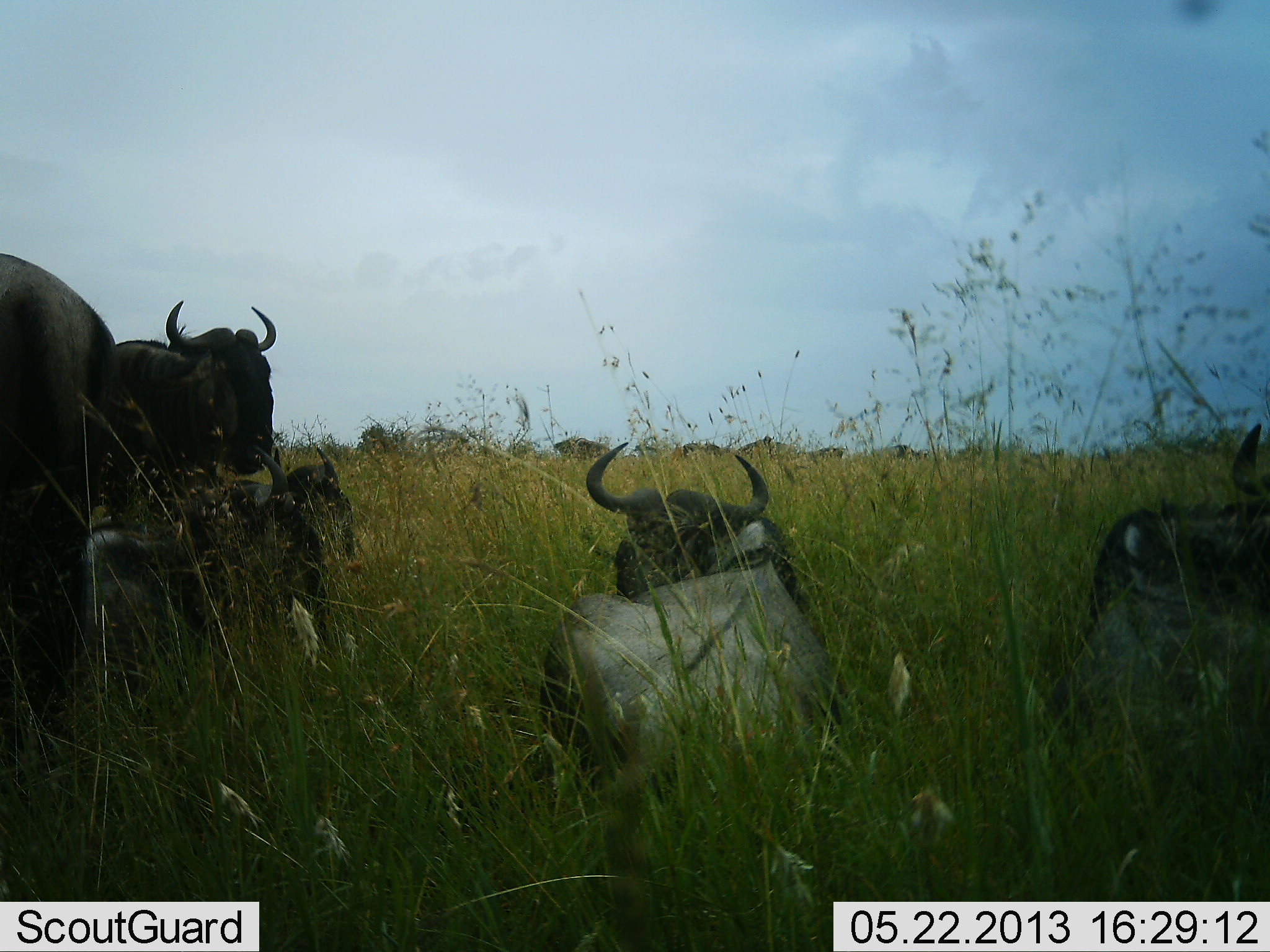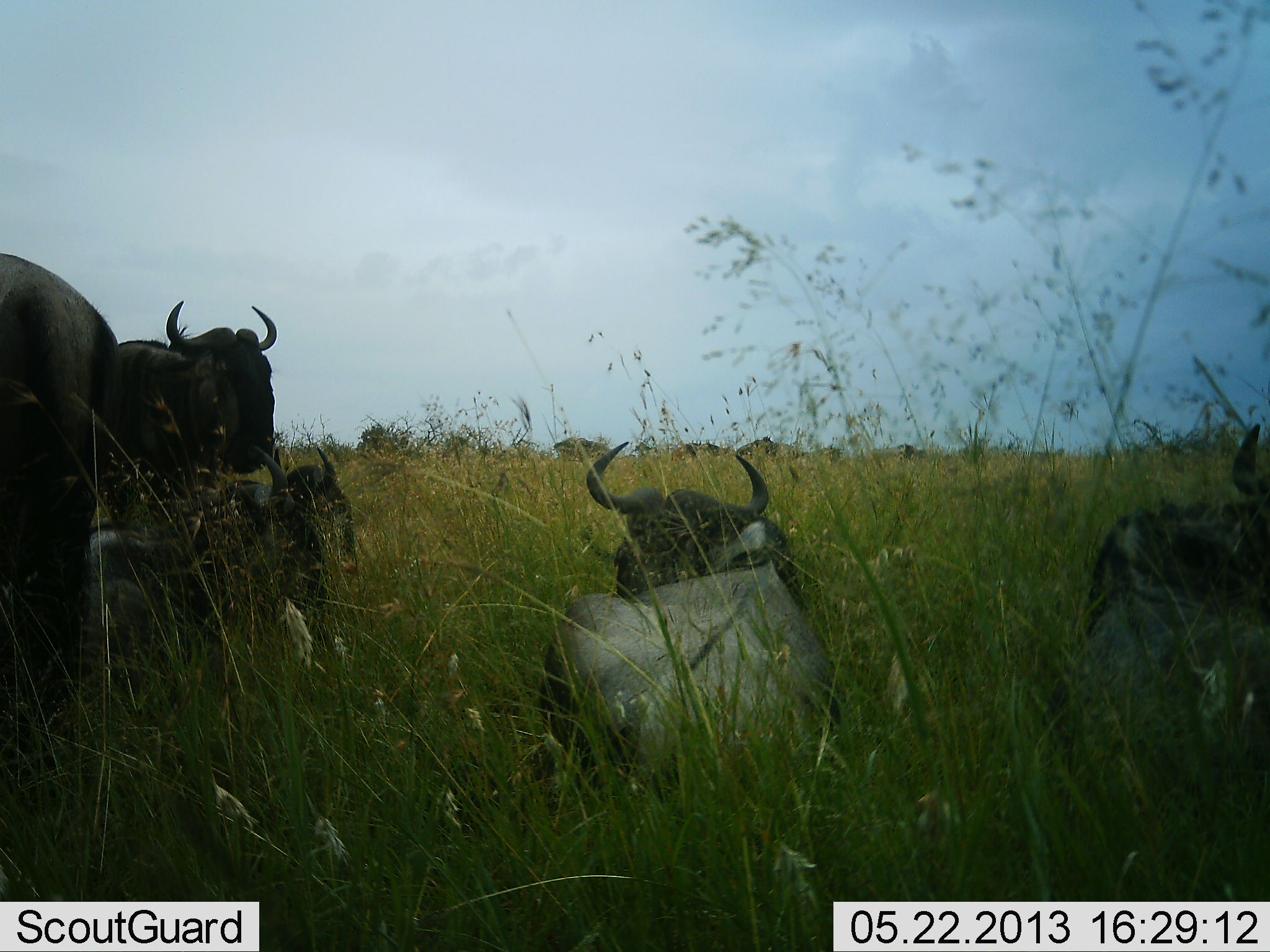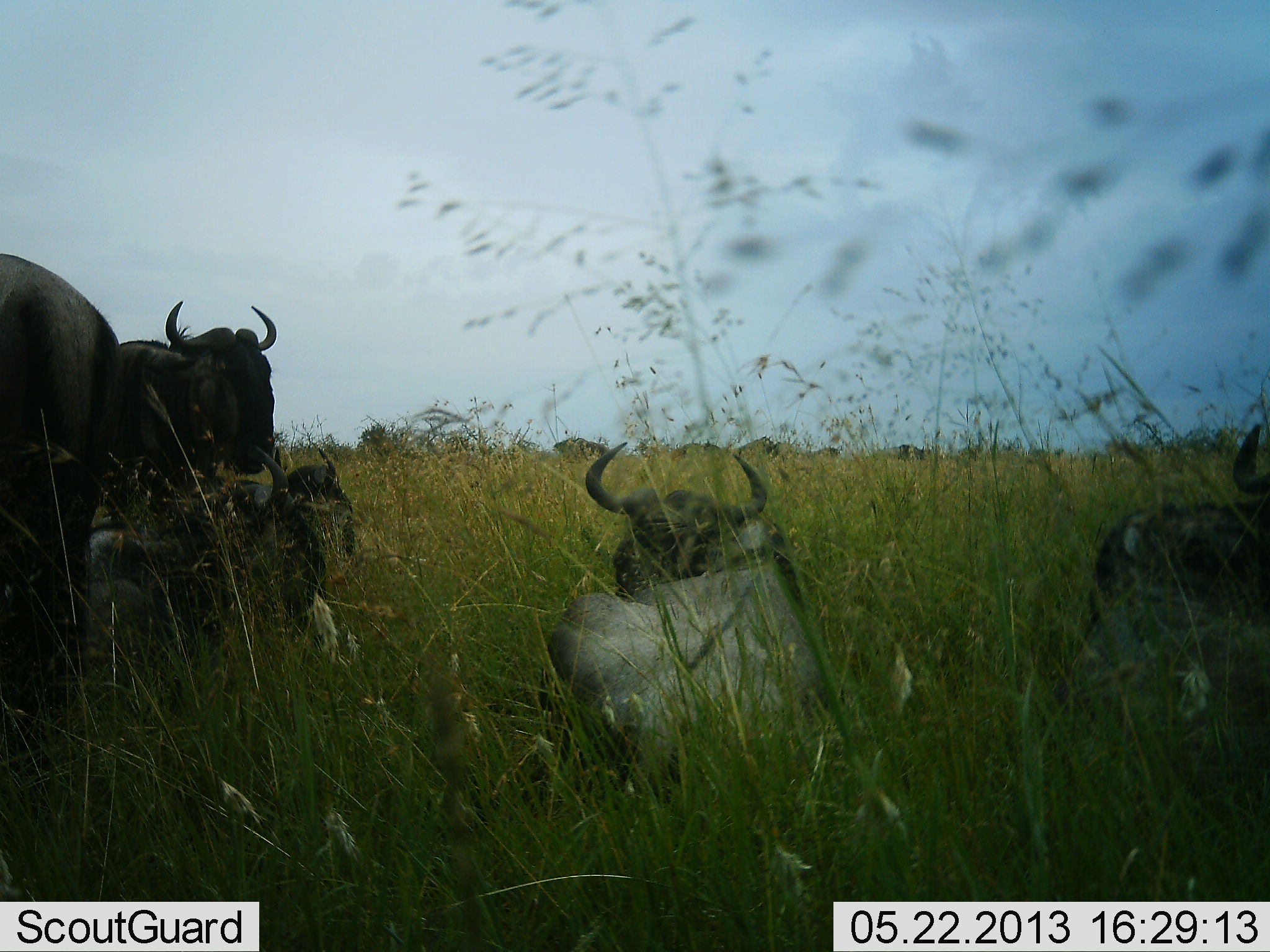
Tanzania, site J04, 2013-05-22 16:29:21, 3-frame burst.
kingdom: Animalia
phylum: Chordata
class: Mammalia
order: Artiodactyla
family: Bovidae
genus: Connochaetes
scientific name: Connochaetes taurinus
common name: blue wildebeest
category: wildebeest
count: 5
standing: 69%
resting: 100%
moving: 7%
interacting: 3%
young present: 3%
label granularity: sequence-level